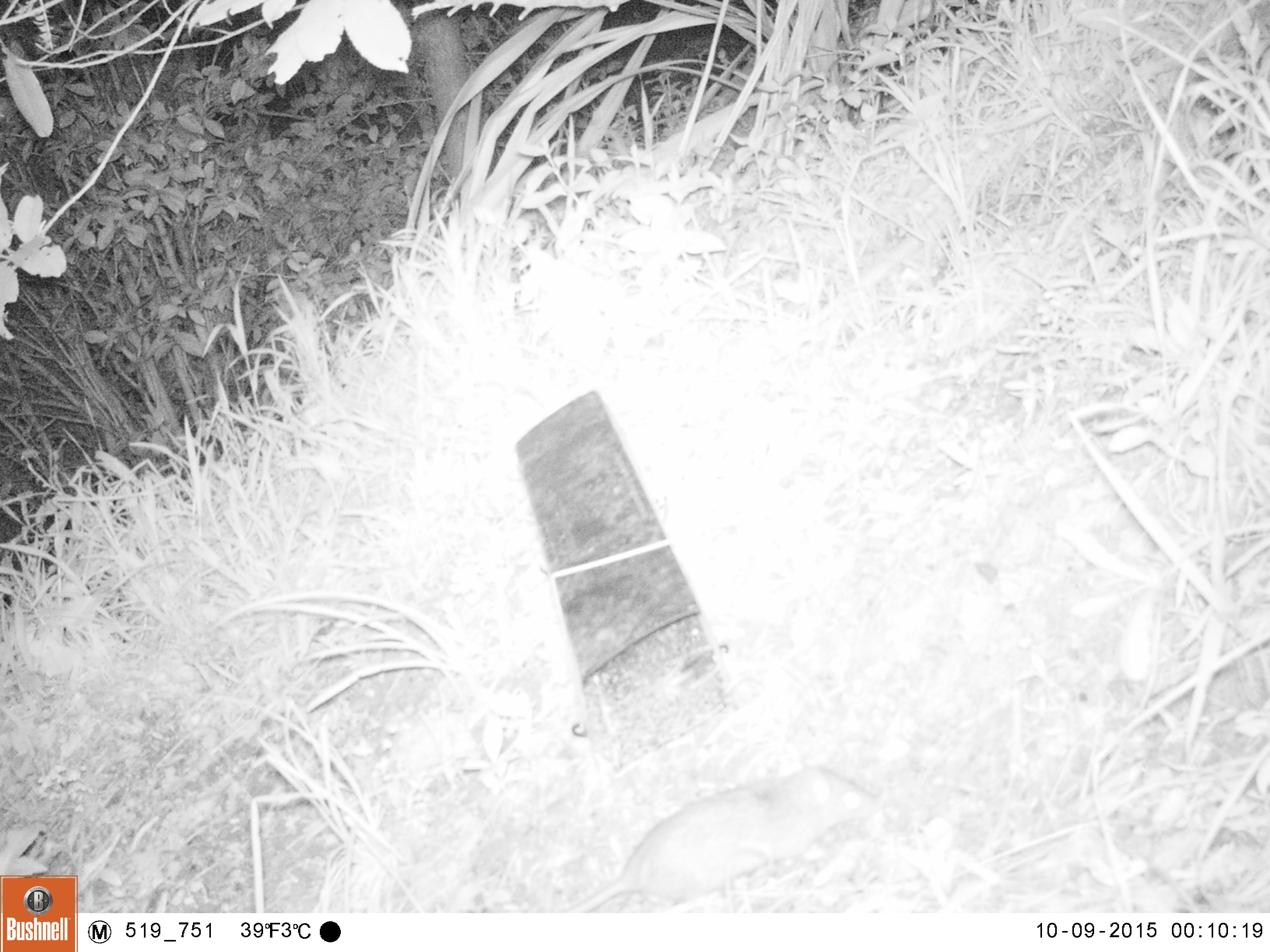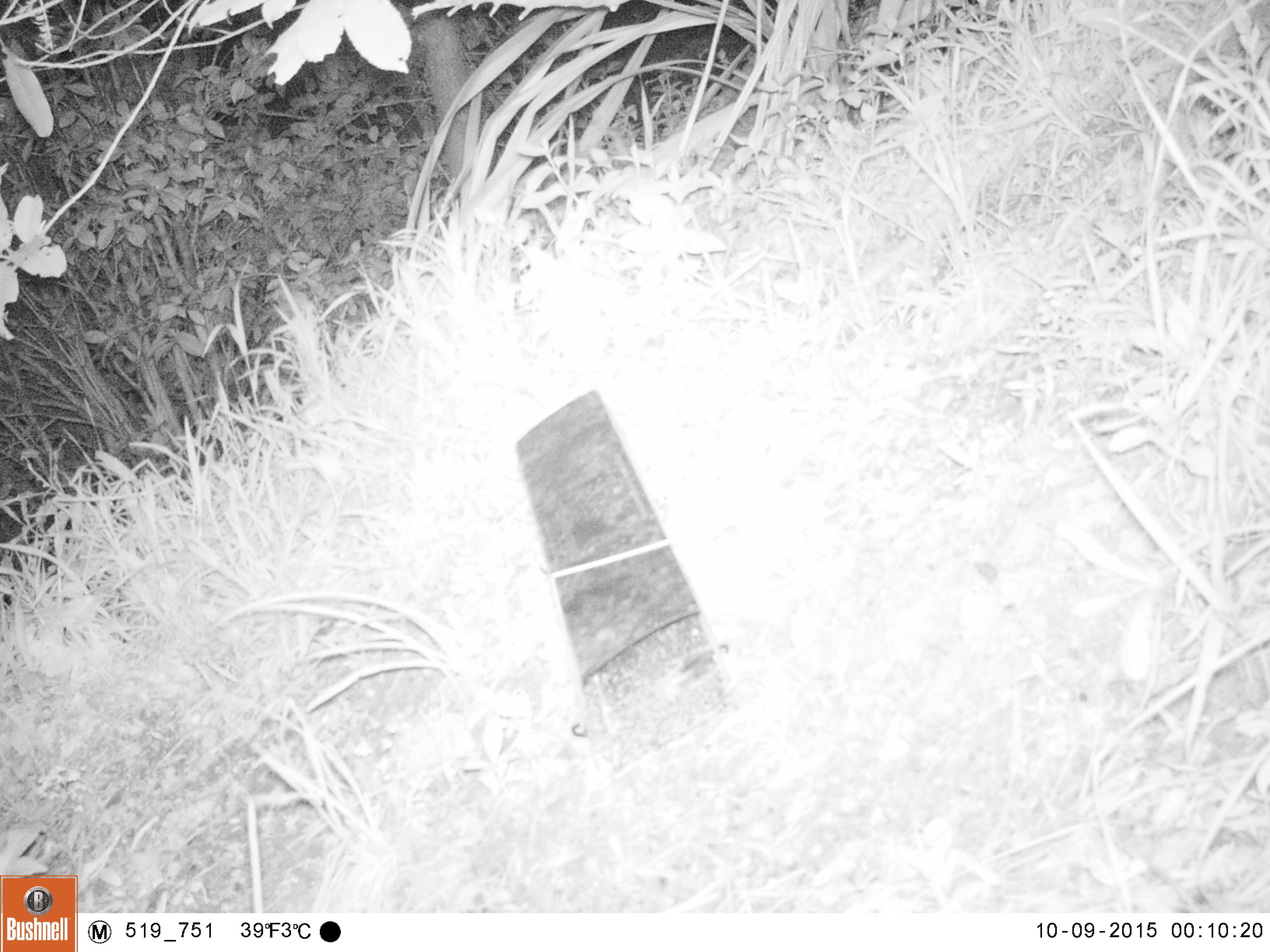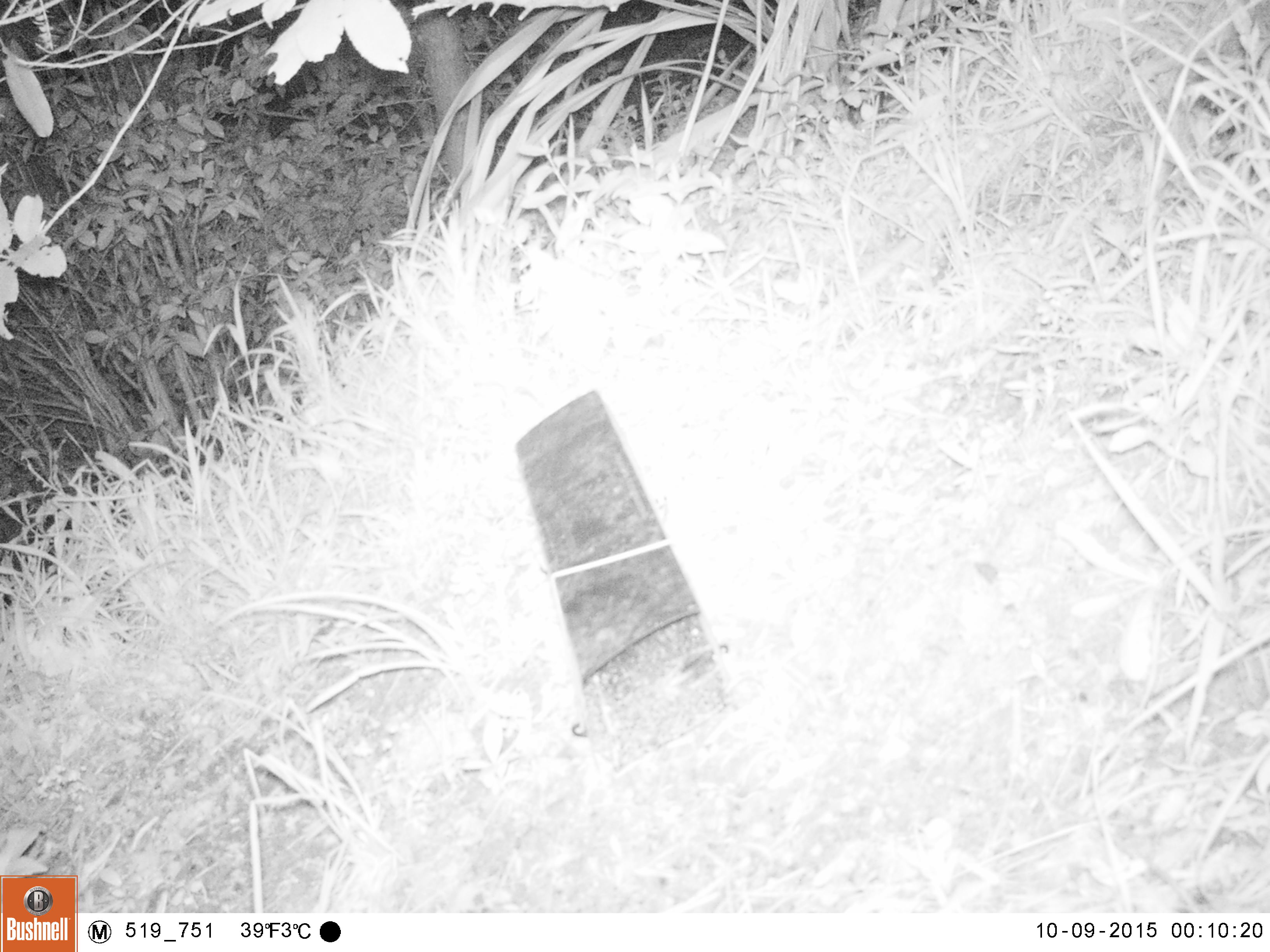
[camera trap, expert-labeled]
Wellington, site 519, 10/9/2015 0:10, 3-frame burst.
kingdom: Animalia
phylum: Chordata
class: Mammalia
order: Rodentia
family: Muridae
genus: Rattus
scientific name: Rattus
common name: rat